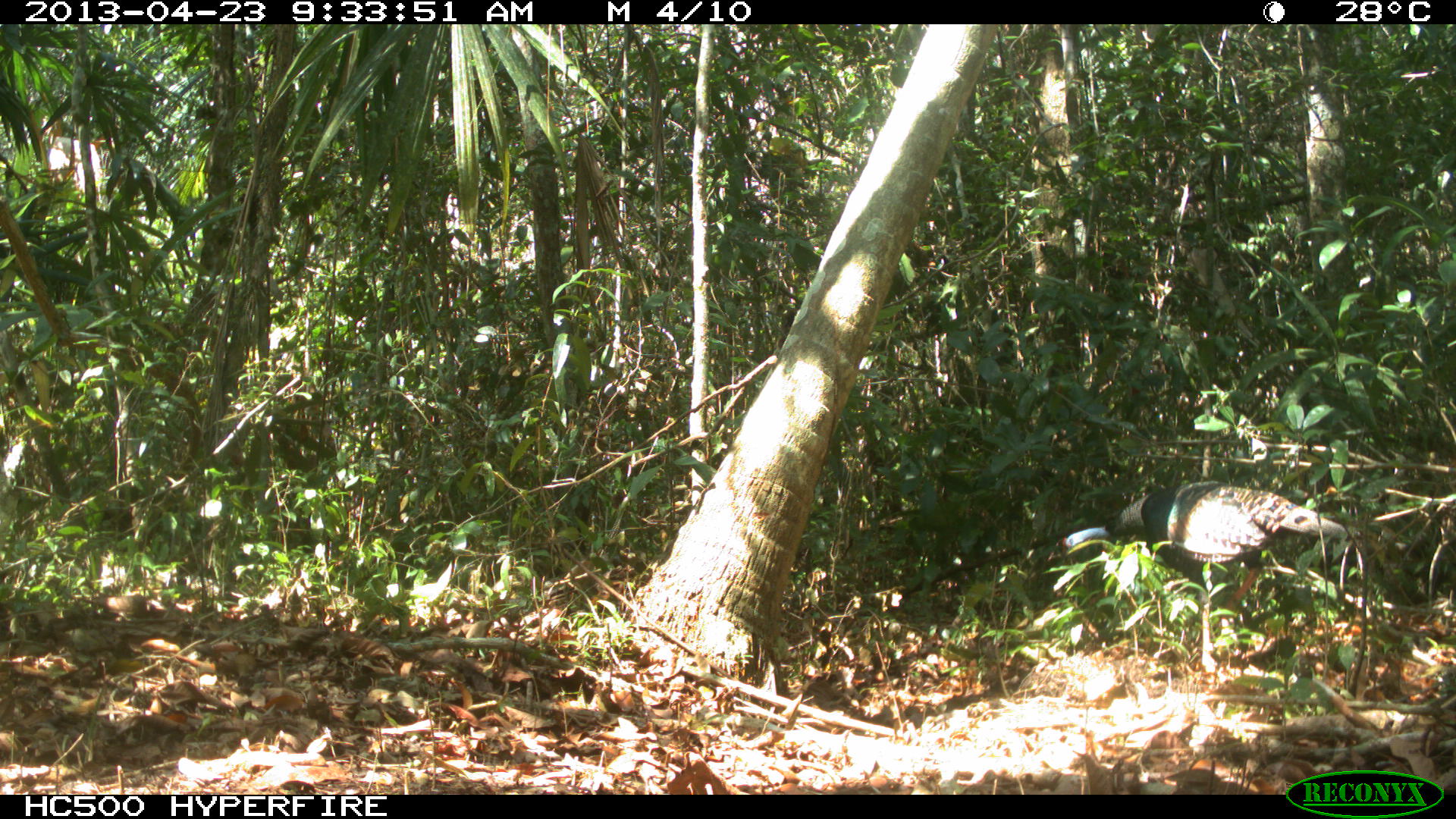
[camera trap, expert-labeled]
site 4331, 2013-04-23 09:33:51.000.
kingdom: Animalia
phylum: Chordata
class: Aves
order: Galliformes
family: Phasianidae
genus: Meleagris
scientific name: Meleagris ocellata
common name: ocellated turkey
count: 2